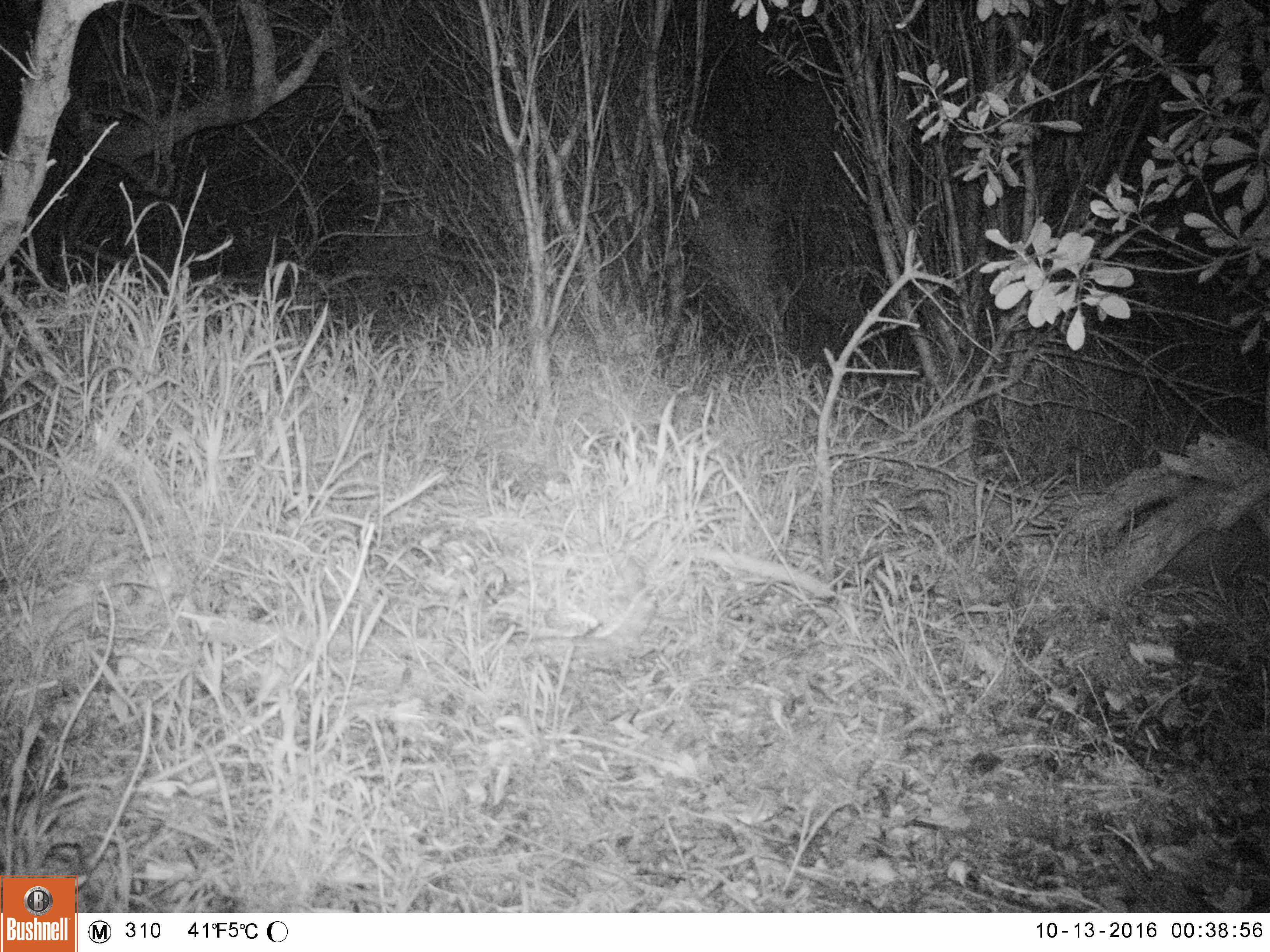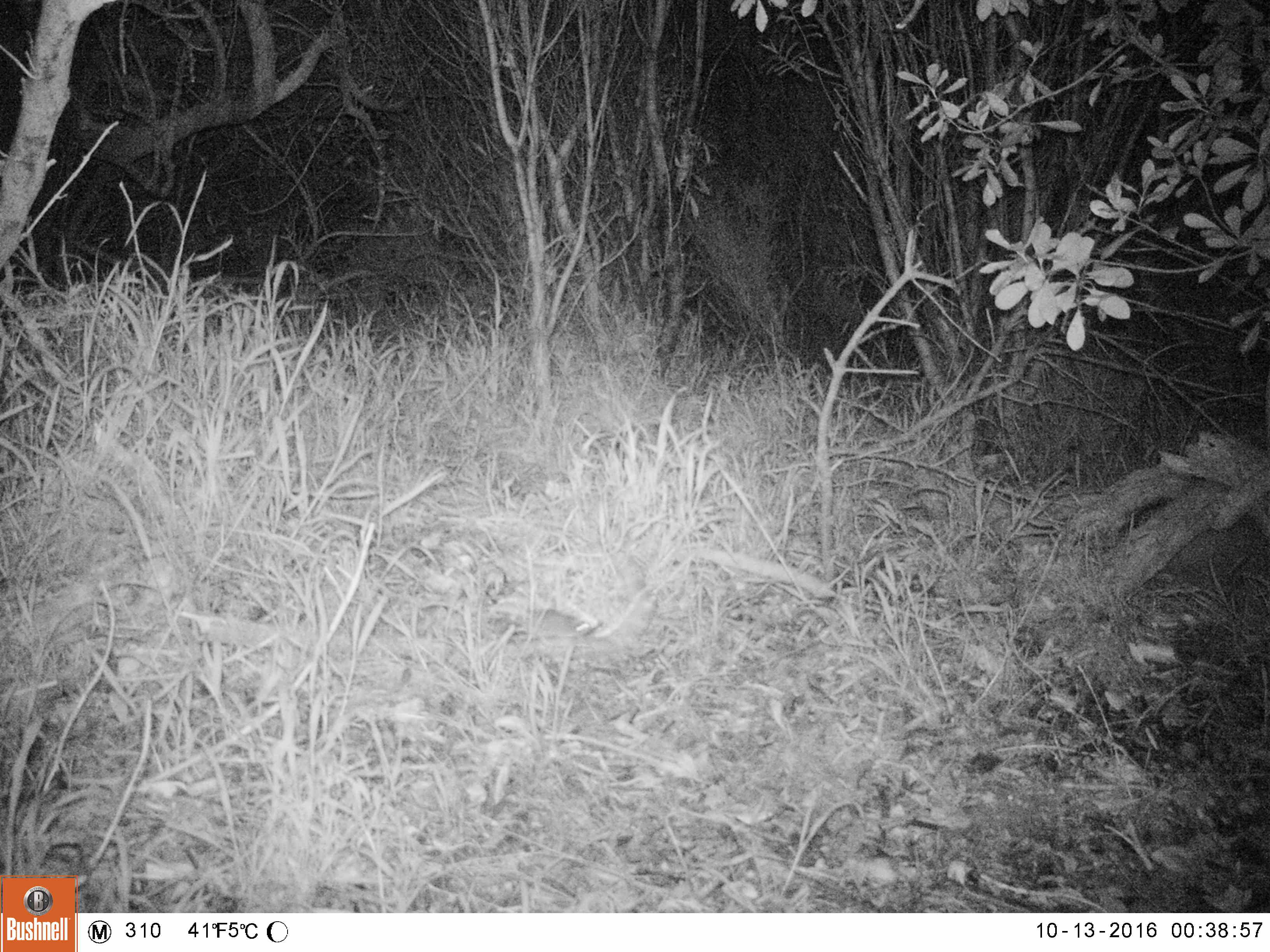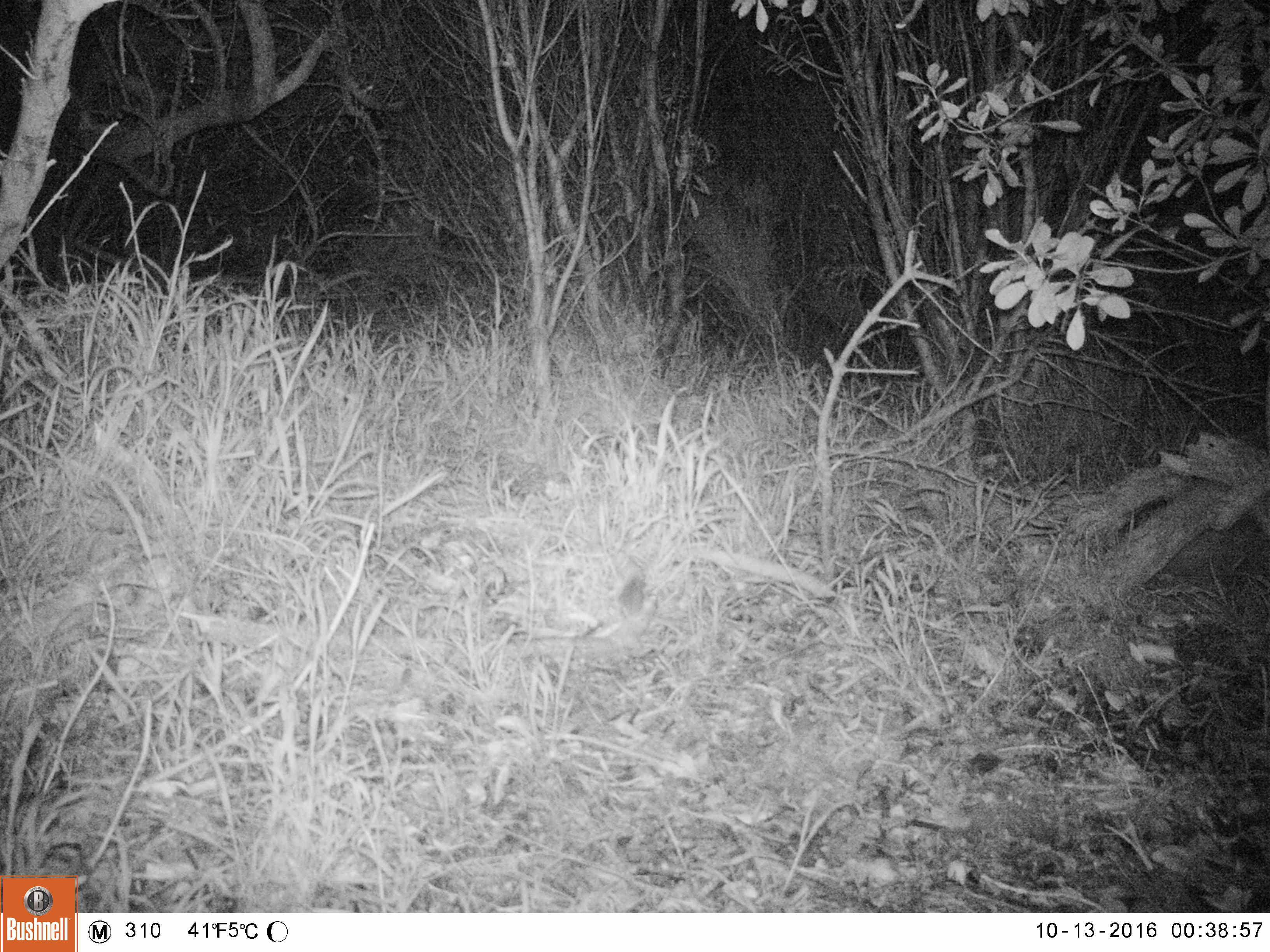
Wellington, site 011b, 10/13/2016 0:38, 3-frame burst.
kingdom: Animalia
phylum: Chordata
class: Mammalia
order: Rodentia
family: Muridae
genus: Mus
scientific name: Mus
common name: mouse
Mouse (Mus).